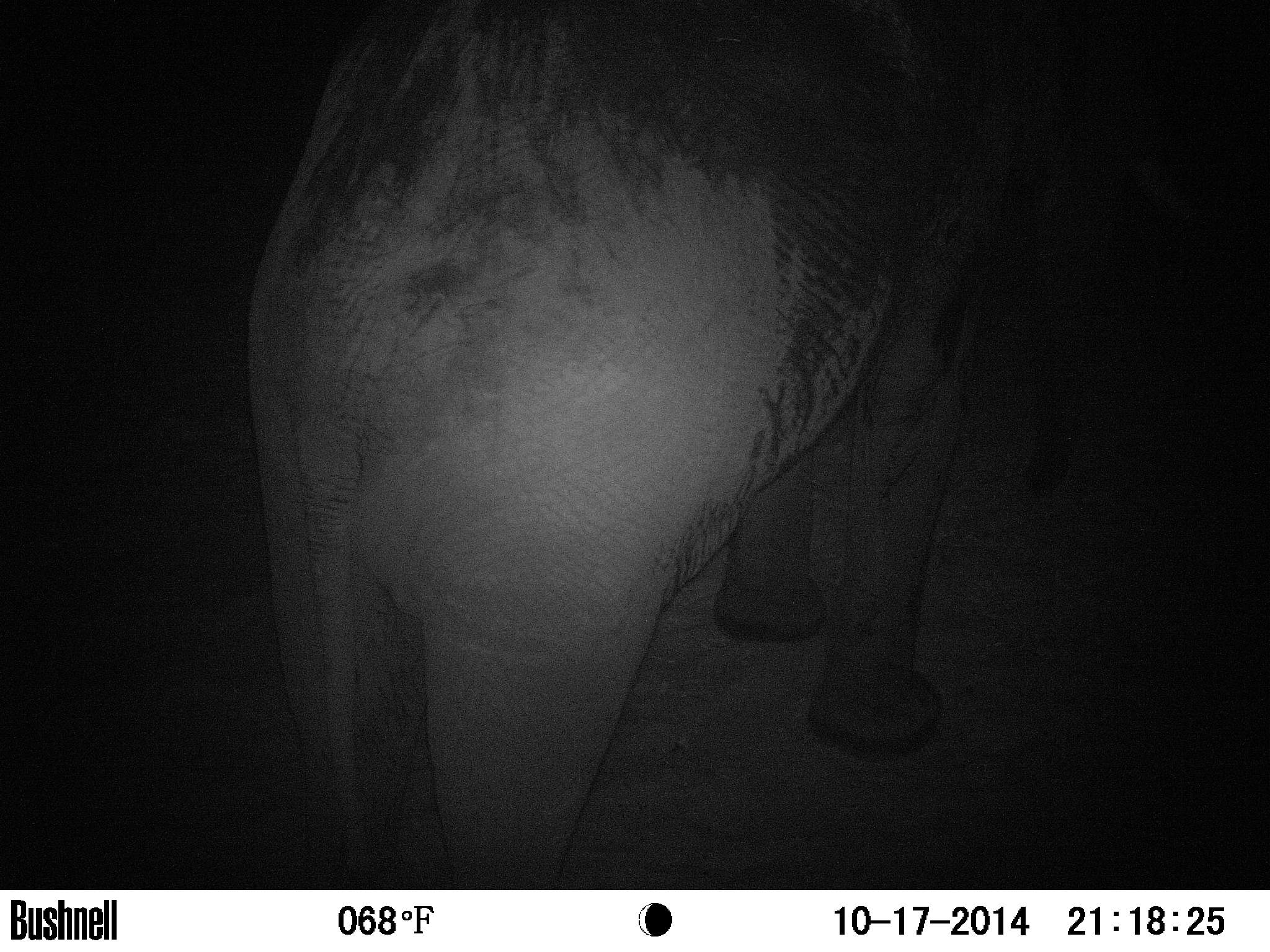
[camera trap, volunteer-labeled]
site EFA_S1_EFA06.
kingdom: Animalia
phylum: Chordata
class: Mammalia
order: Proboscidea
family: Elephantidae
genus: Loxodonta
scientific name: Loxodonta africana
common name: african bush elephant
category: elephant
Elephant (african bush elephant) (Loxodonta africana), count 1. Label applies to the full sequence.